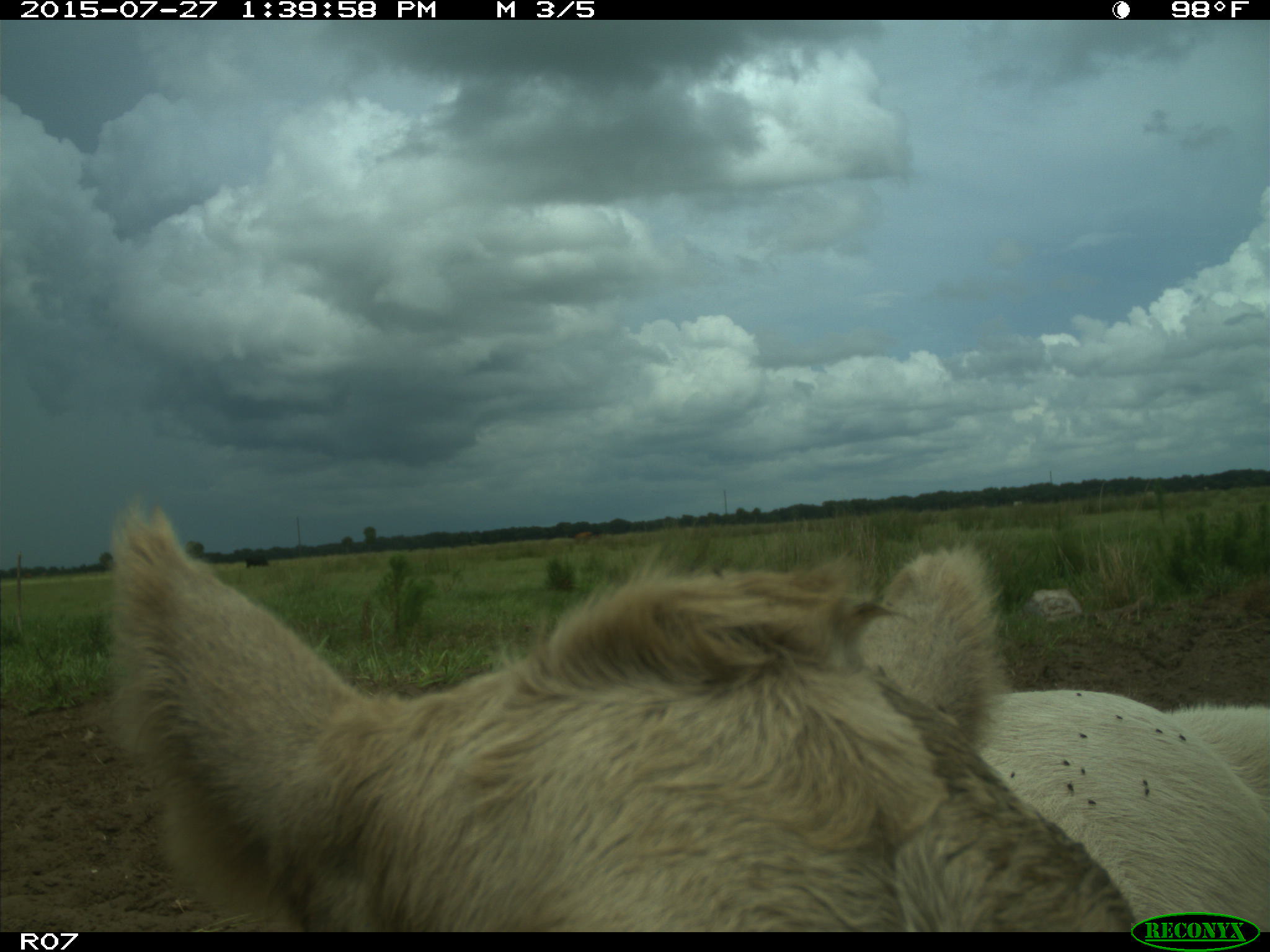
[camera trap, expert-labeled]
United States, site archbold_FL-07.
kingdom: Animalia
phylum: Chordata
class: Mammalia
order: Artiodactyla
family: Bovidae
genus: Bos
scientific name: Bos taurus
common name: domestic cow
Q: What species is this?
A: Bos taurus (domestic cow).